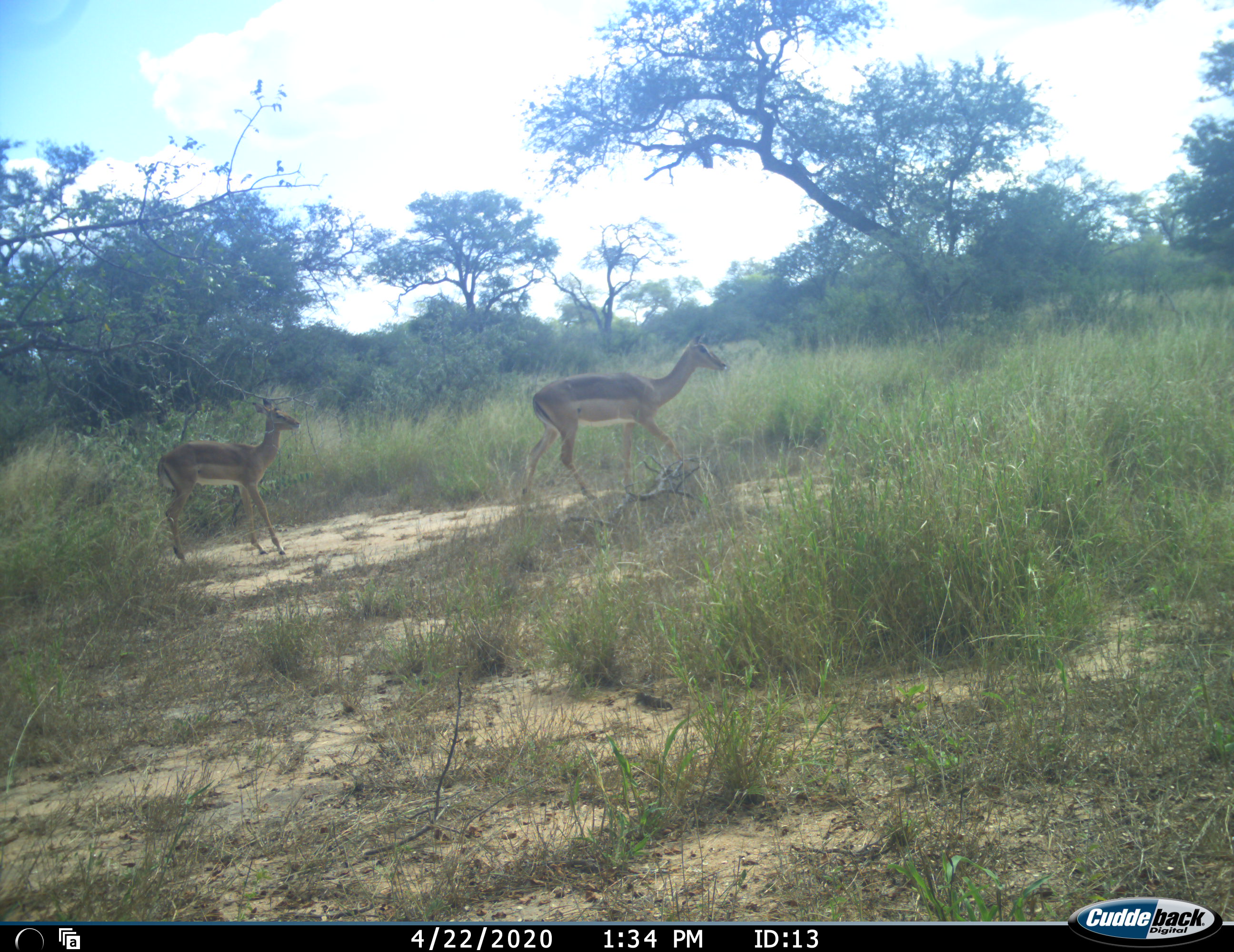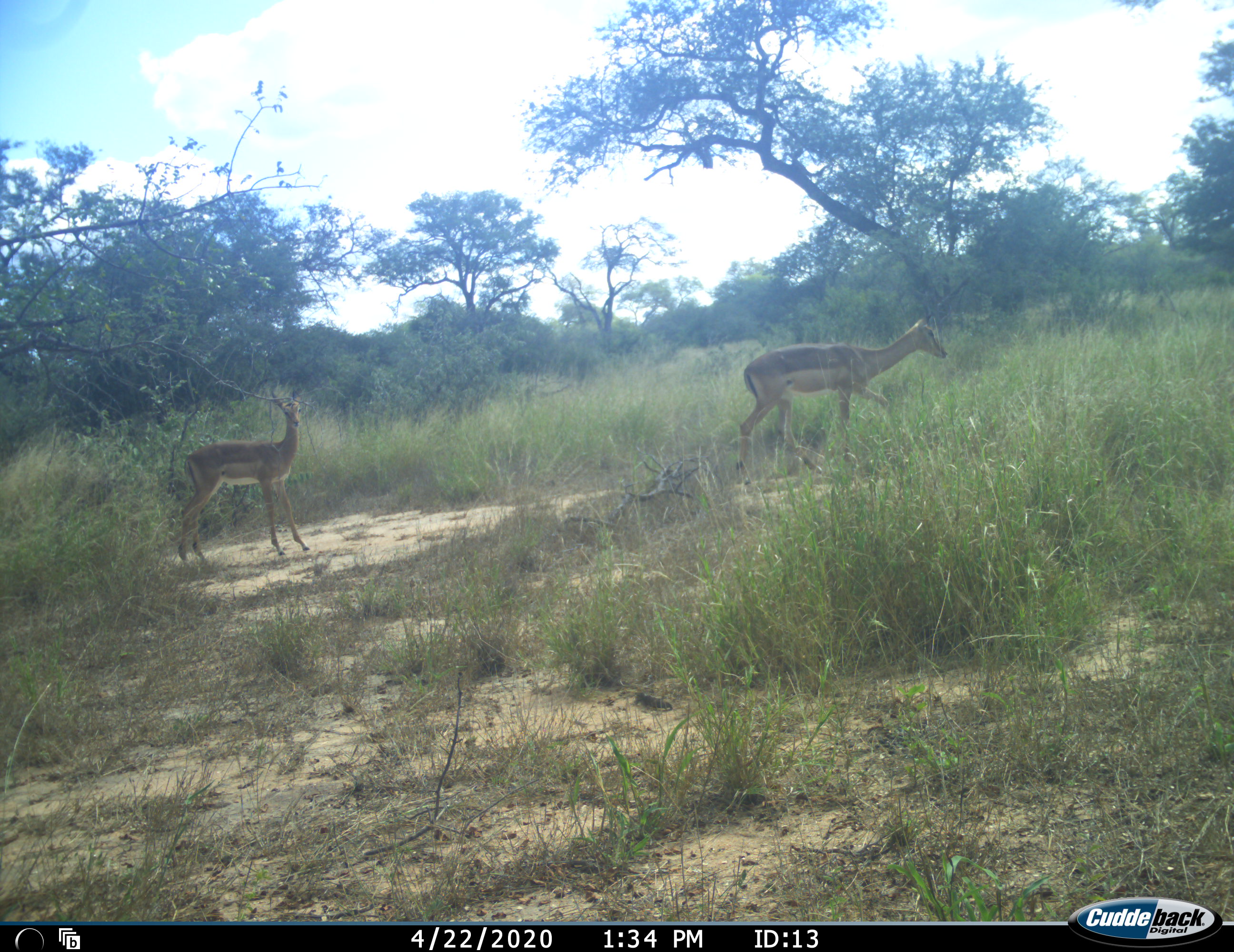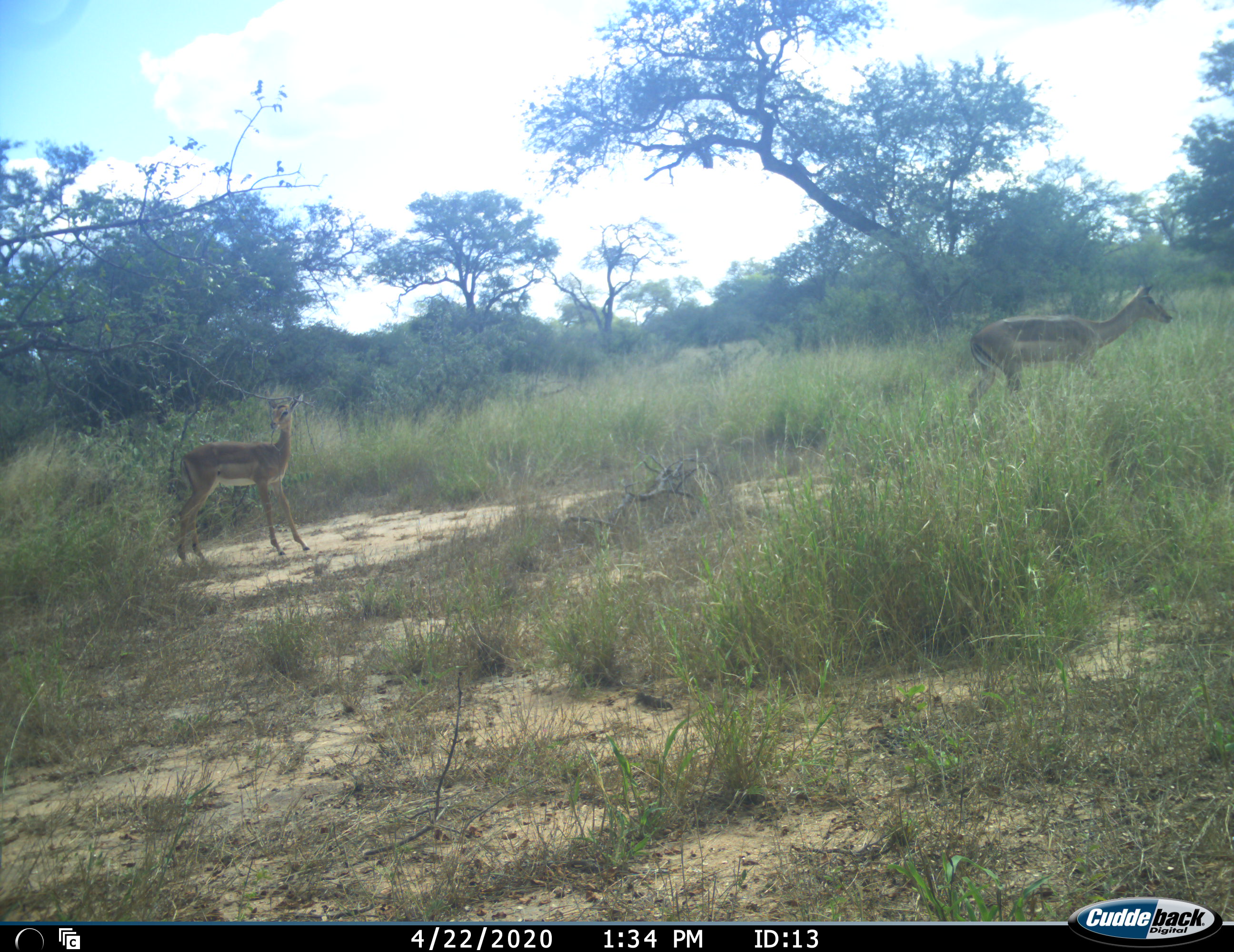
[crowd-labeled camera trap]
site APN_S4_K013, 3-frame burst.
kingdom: Animalia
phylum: Chordata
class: Mammalia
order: Artiodactyla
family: Bovidae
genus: Aepyceros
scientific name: Aepyceros melampus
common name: impala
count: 2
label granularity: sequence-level